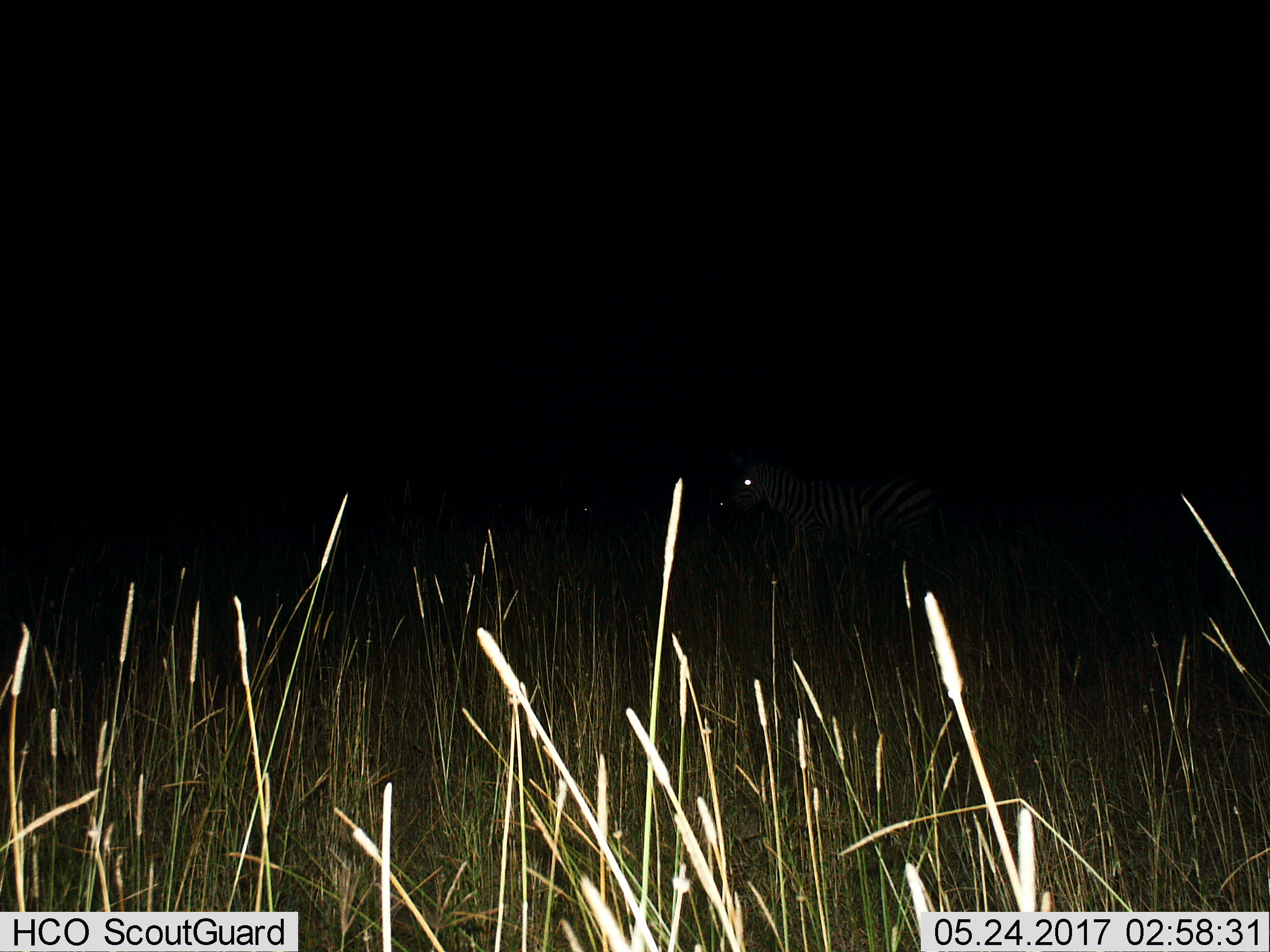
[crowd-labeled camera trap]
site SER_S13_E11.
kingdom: Animalia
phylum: Chordata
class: Mammalia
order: Perissodactyla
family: Equidae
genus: Equus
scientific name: Equus quagga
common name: plains zebra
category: zebraplains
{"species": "zebraplains (plains zebra) (Equus quagga)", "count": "1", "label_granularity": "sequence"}